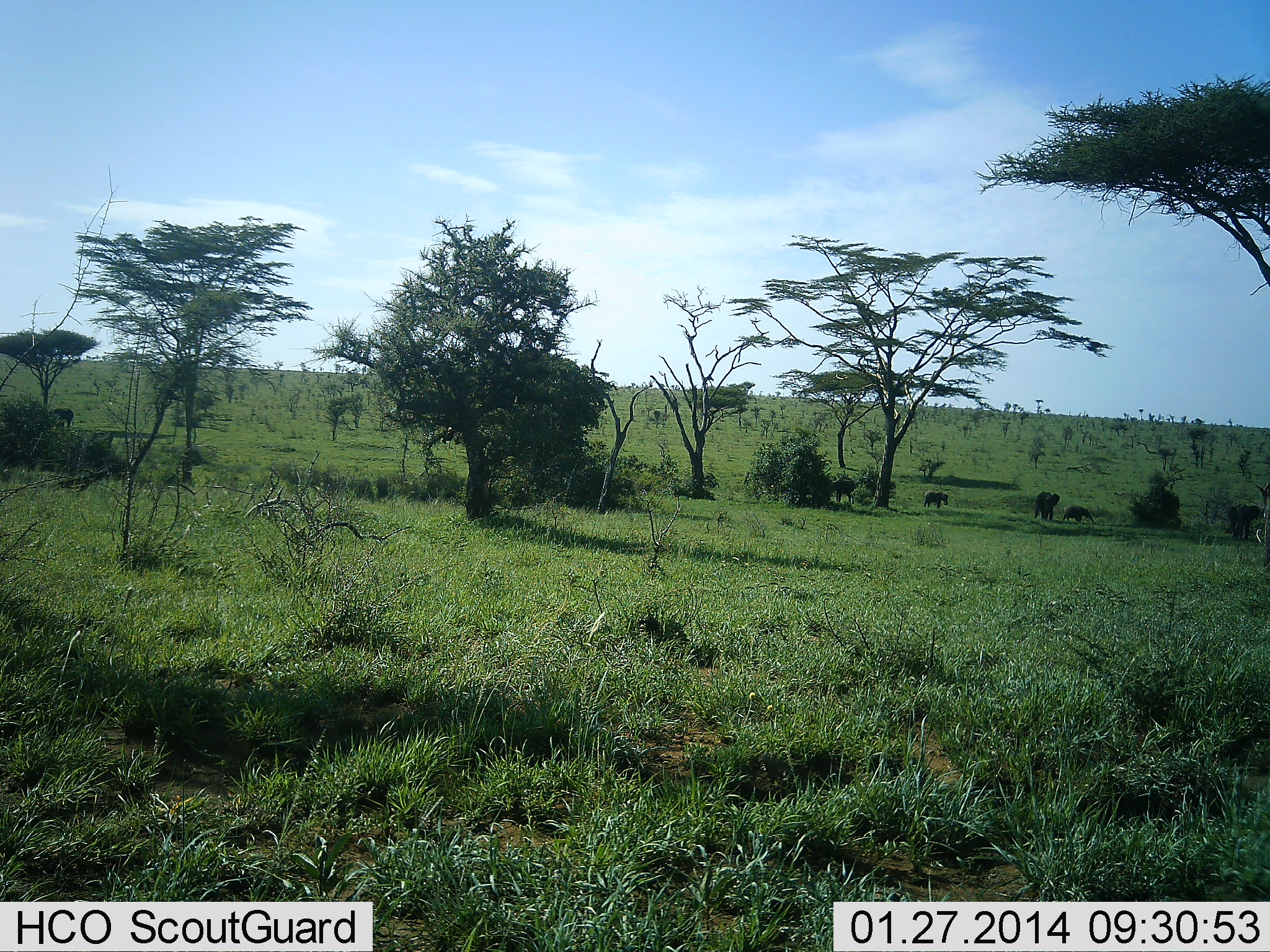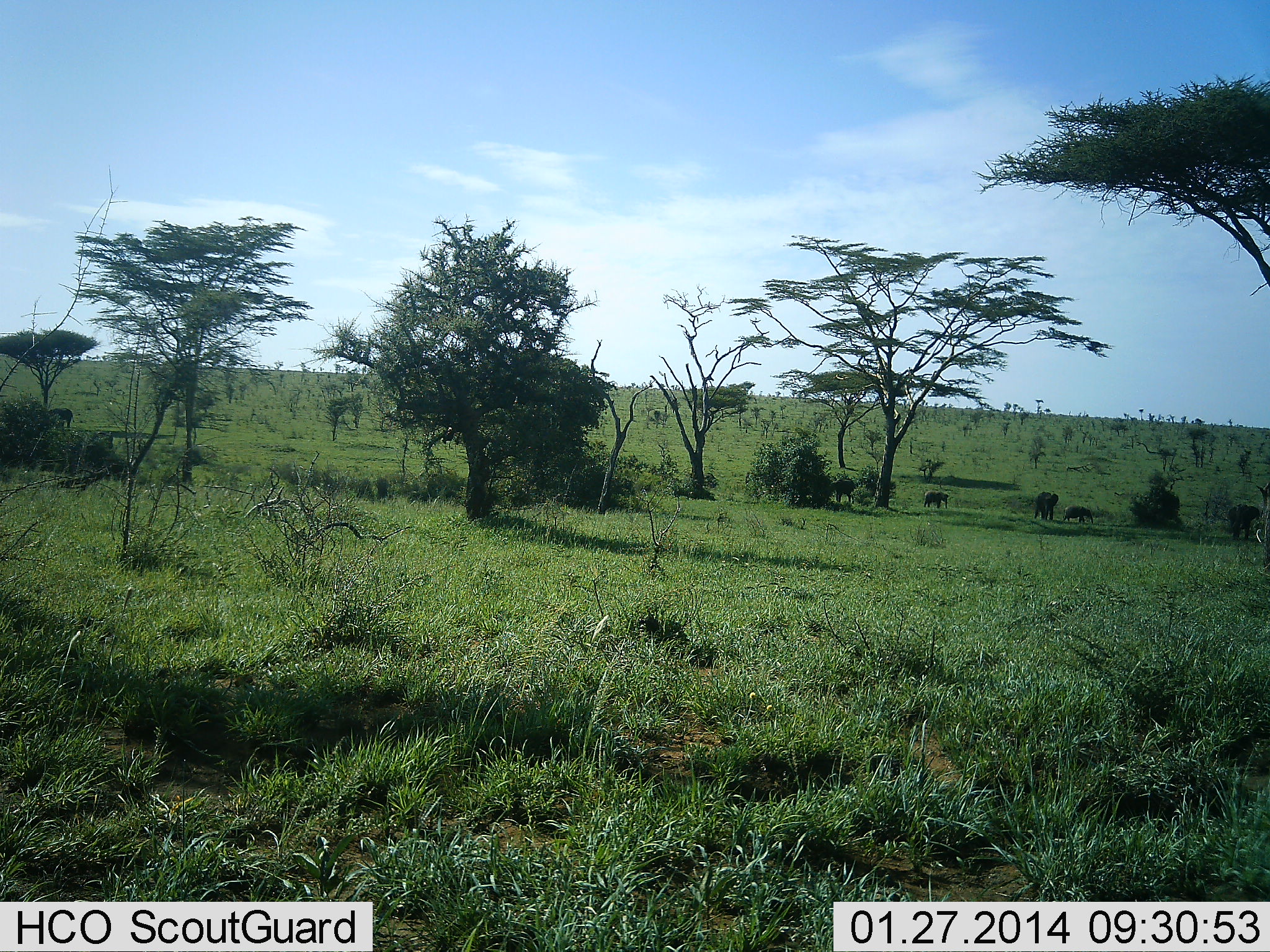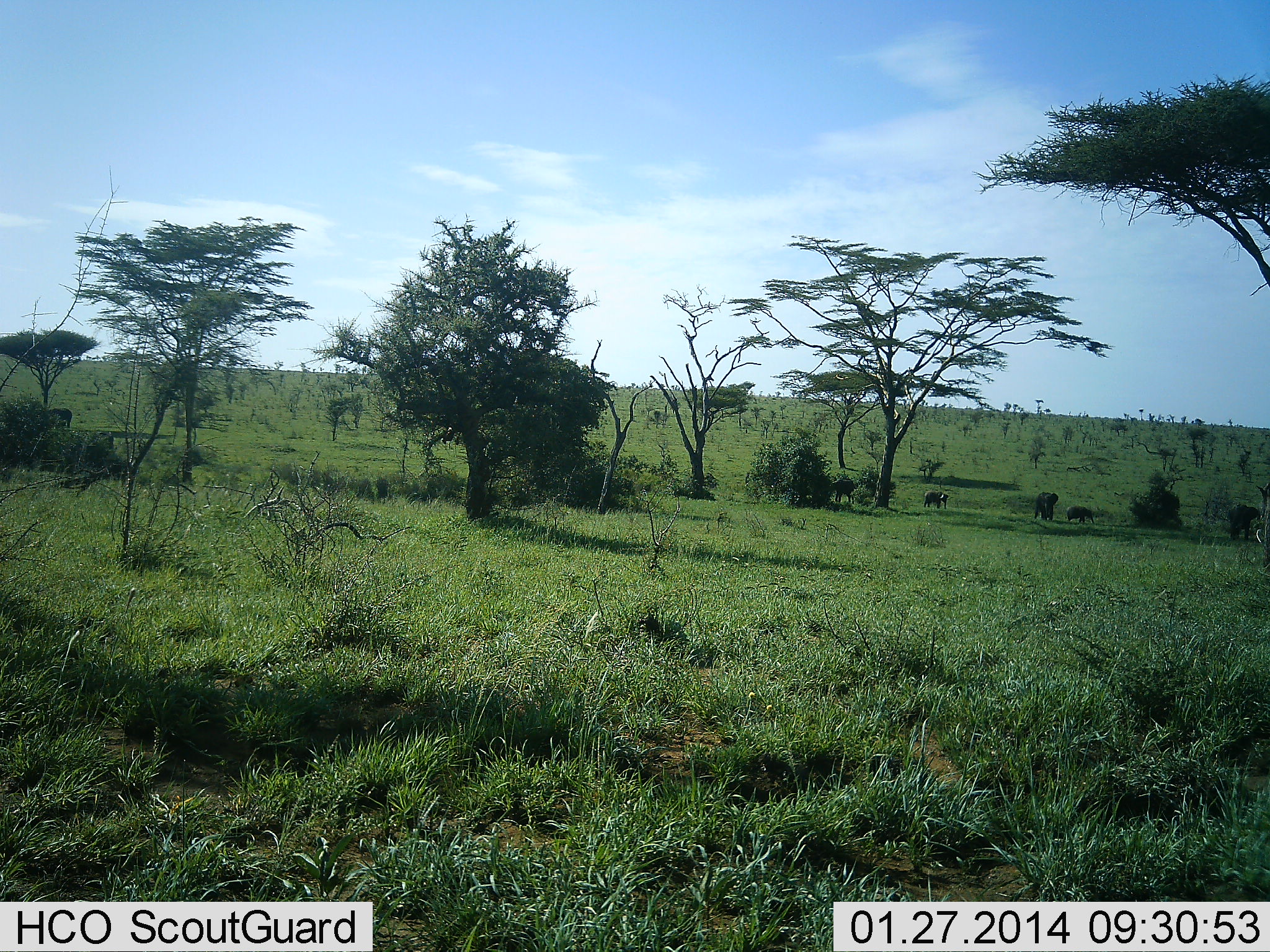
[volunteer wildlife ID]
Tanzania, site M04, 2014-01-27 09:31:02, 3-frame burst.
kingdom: Animalia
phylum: Chordata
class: Mammalia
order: Proboscidea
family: Elephantidae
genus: Loxodonta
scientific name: Loxodonta africana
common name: african bush elephant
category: elephant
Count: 5.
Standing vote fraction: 40%.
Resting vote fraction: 0%.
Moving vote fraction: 40%.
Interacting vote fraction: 0%.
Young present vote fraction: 60%.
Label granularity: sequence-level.